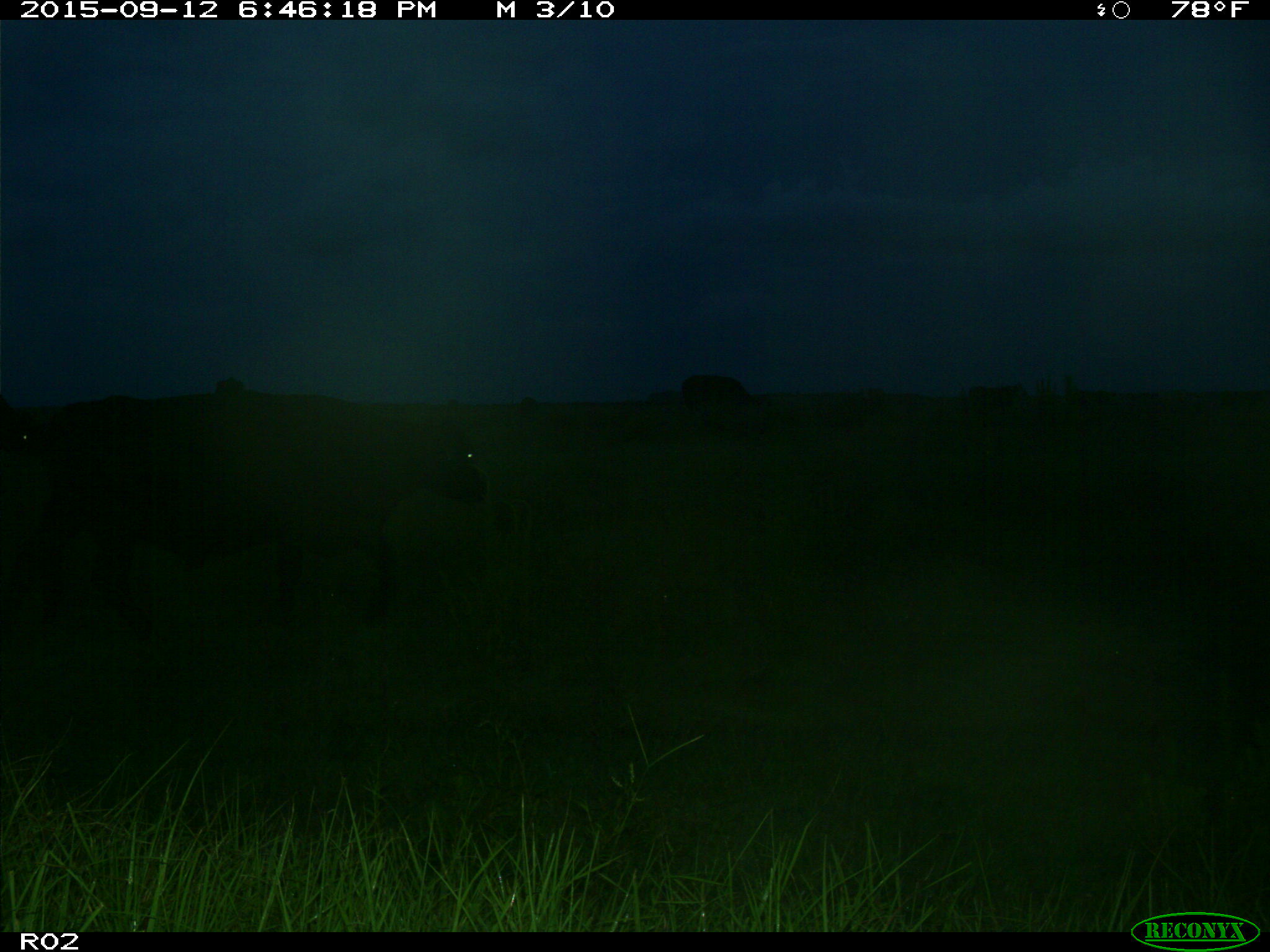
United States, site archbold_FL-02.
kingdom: Animalia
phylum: Chordata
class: Mammalia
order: Artiodactyla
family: Bovidae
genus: Bos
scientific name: Bos taurus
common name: domestic cow